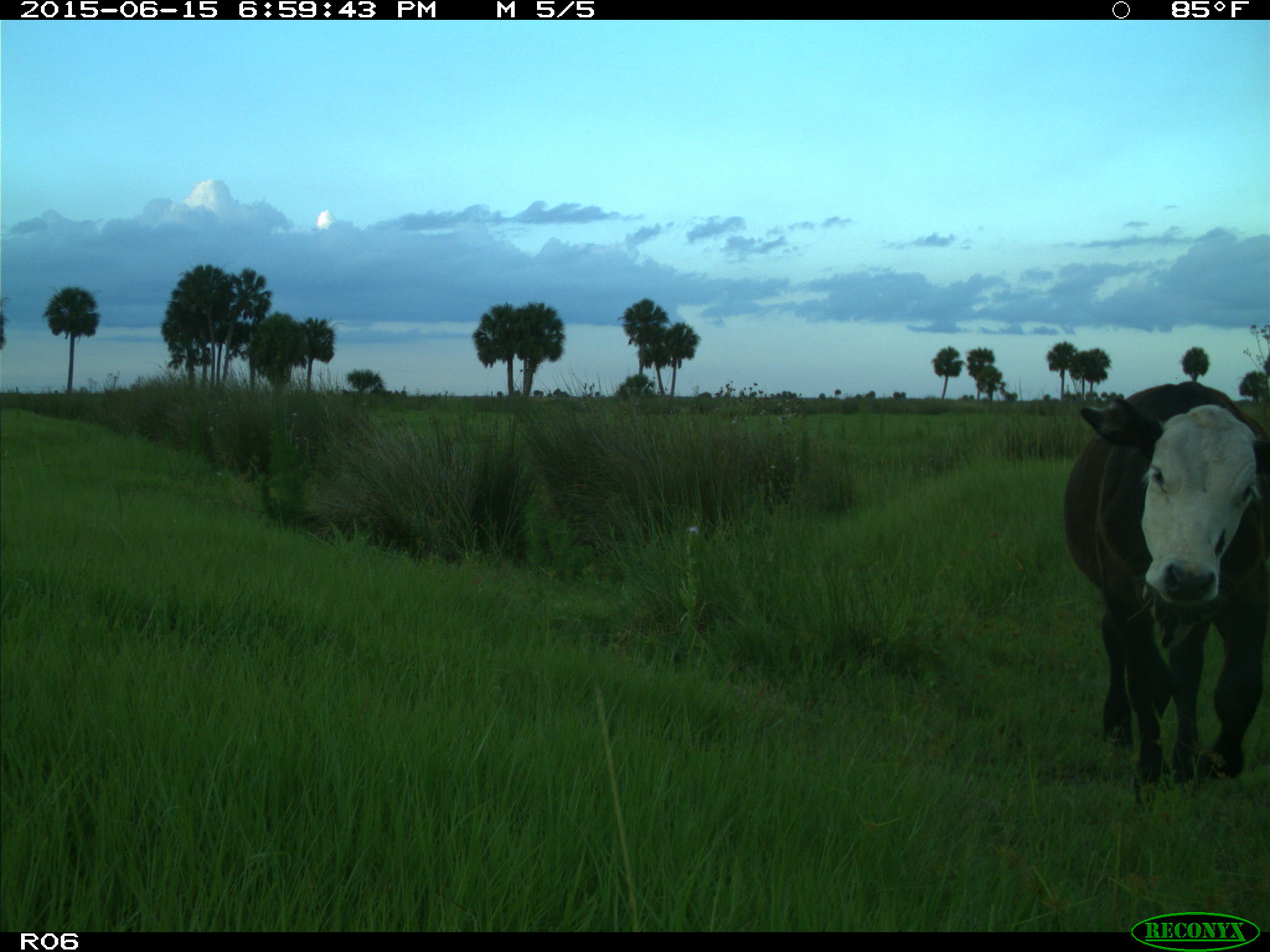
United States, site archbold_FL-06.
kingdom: Animalia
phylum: Chordata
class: Mammalia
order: Artiodactyla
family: Bovidae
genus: Bos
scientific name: Bos taurus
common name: domestic cow